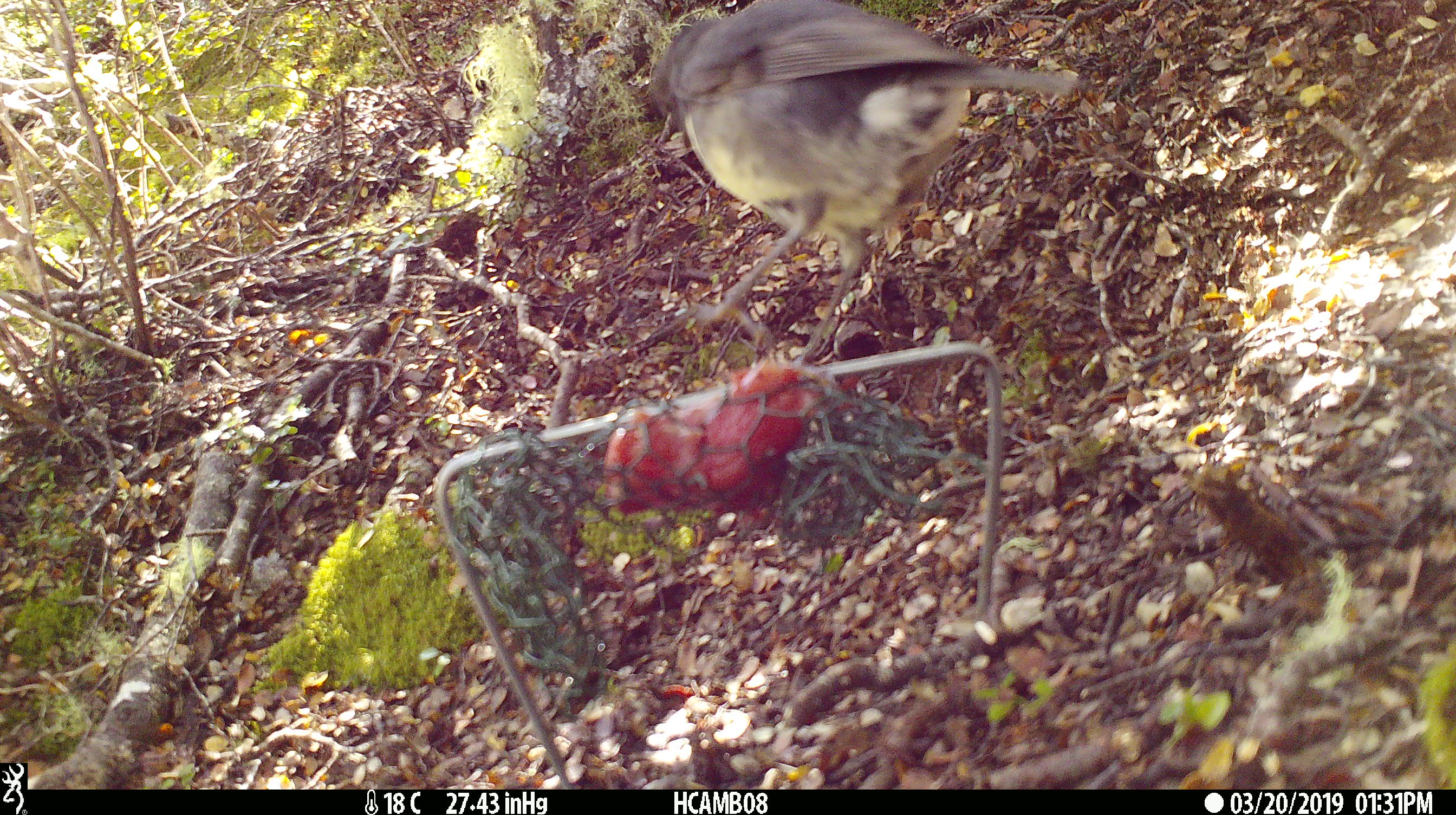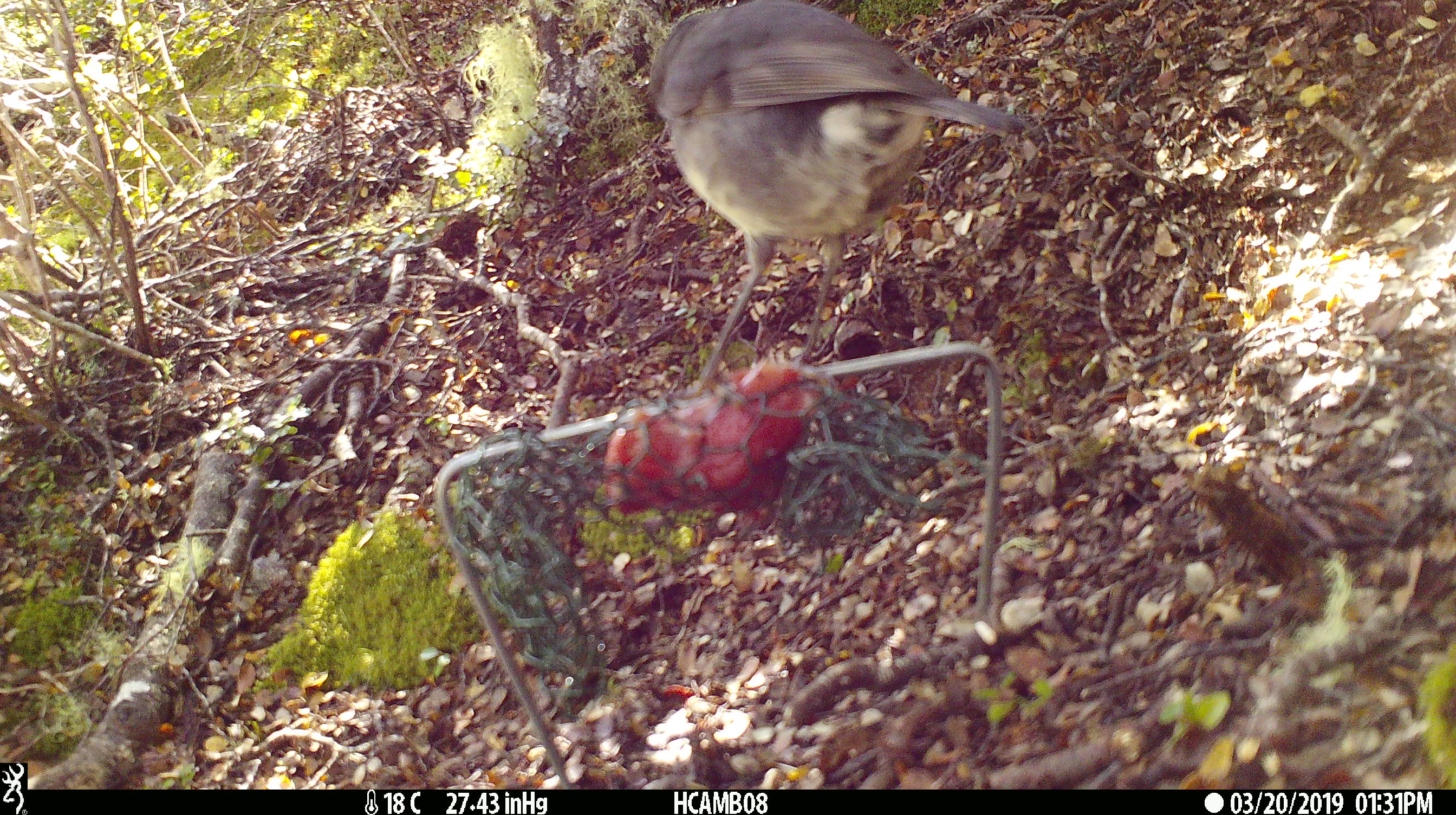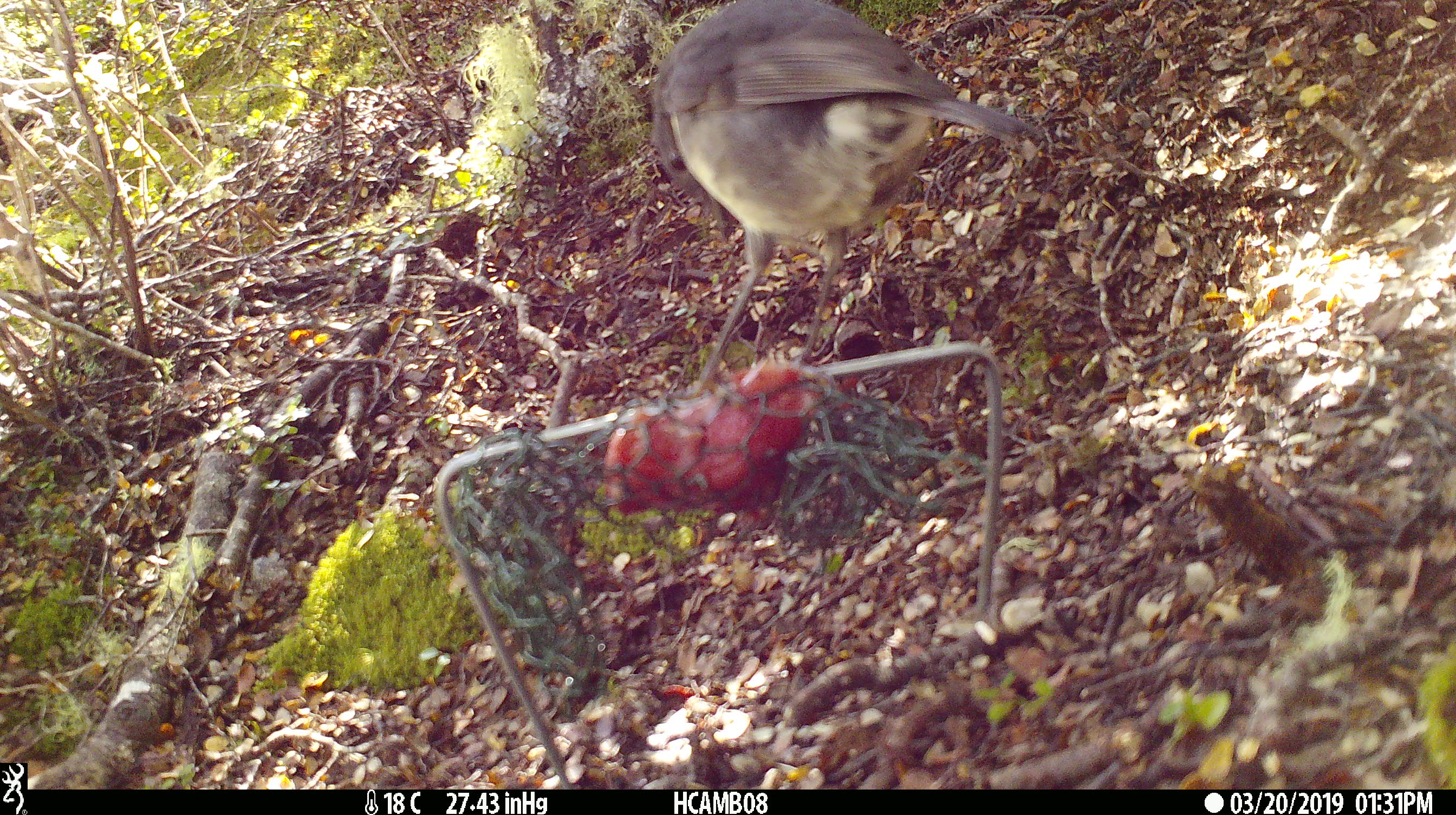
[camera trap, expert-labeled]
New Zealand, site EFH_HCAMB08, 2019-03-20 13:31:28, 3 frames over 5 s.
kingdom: Animalia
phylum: Chordata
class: Aves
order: Passeriformes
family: Petroicidae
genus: Petroica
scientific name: Petroica australis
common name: new zealand robin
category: robin